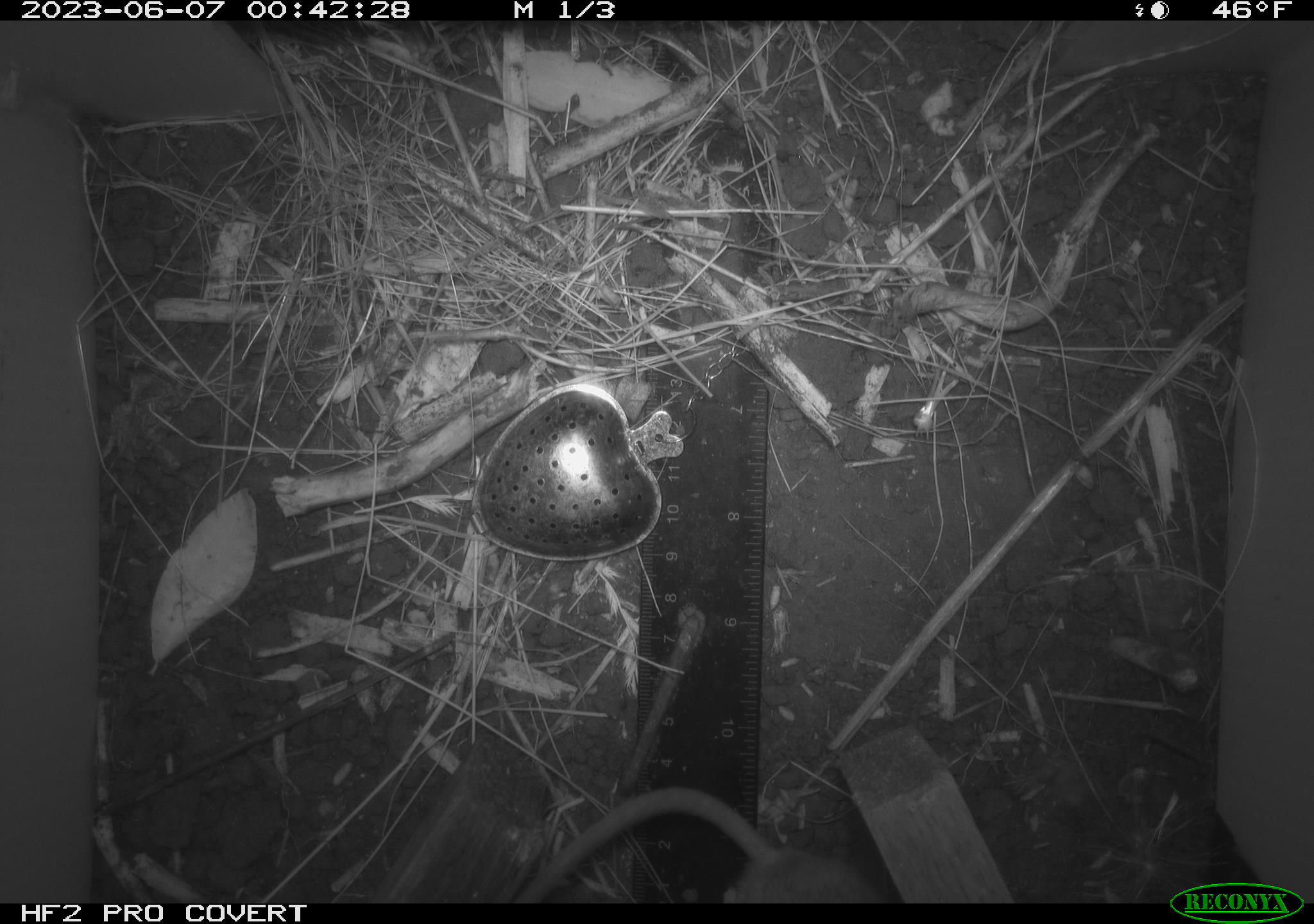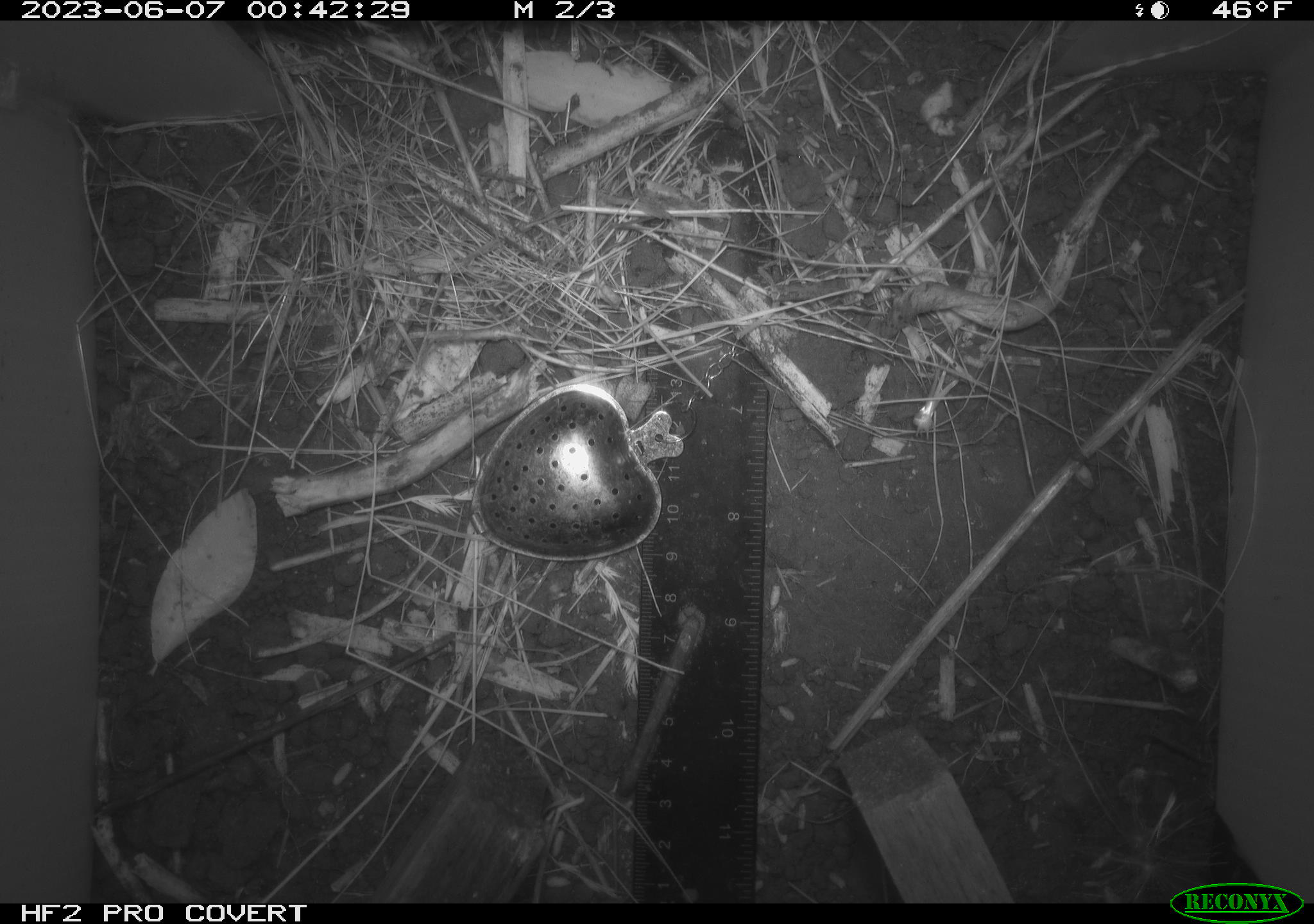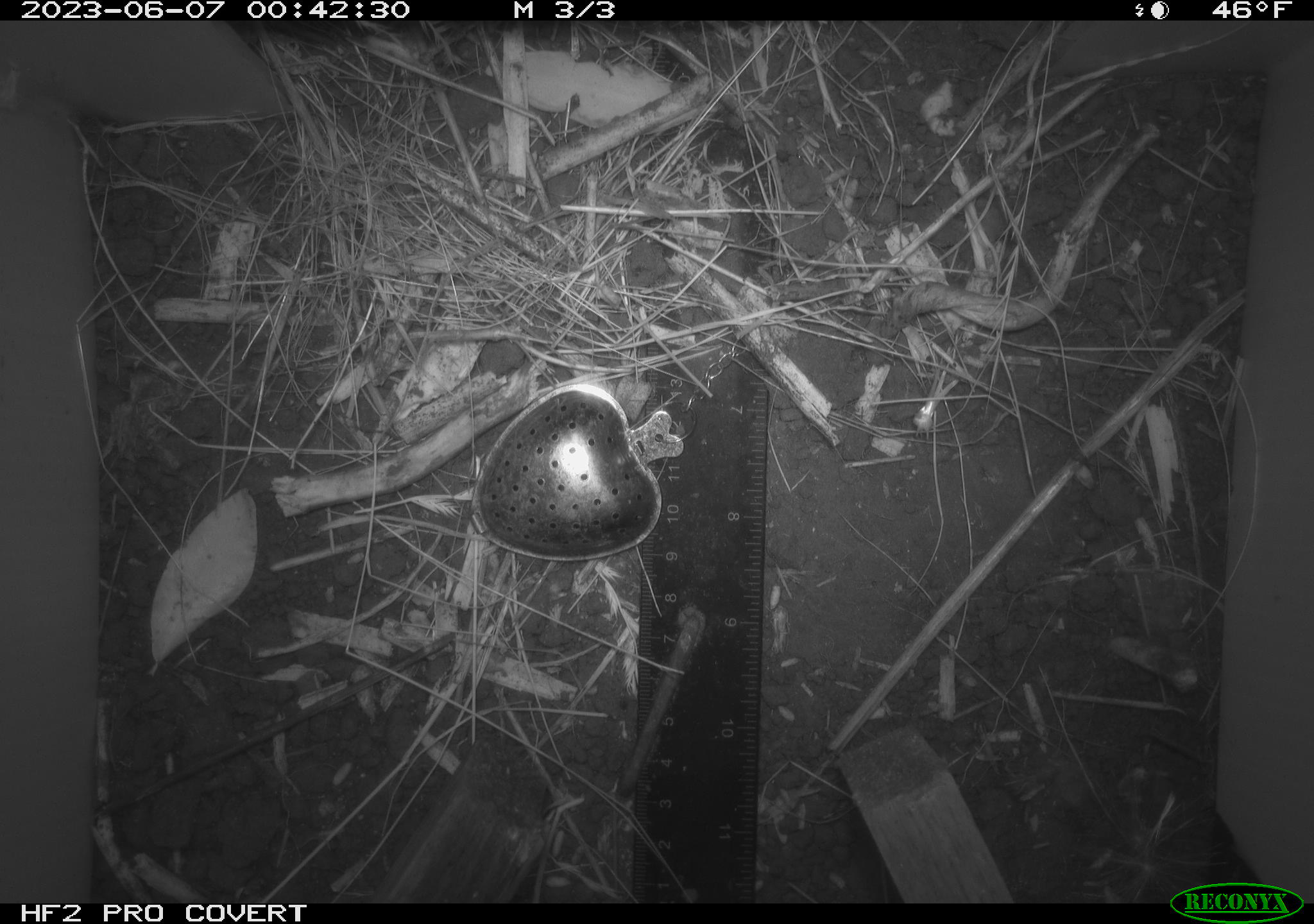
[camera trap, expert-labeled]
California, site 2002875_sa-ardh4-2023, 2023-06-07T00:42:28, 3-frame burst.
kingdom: Animalia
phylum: Chordata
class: Mammalia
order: Rodentia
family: Cricetidae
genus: Neotoma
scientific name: Neotoma fuscipes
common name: dusky-footed woodrat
Dusky-footed woodrat (Neotoma fuscipes).